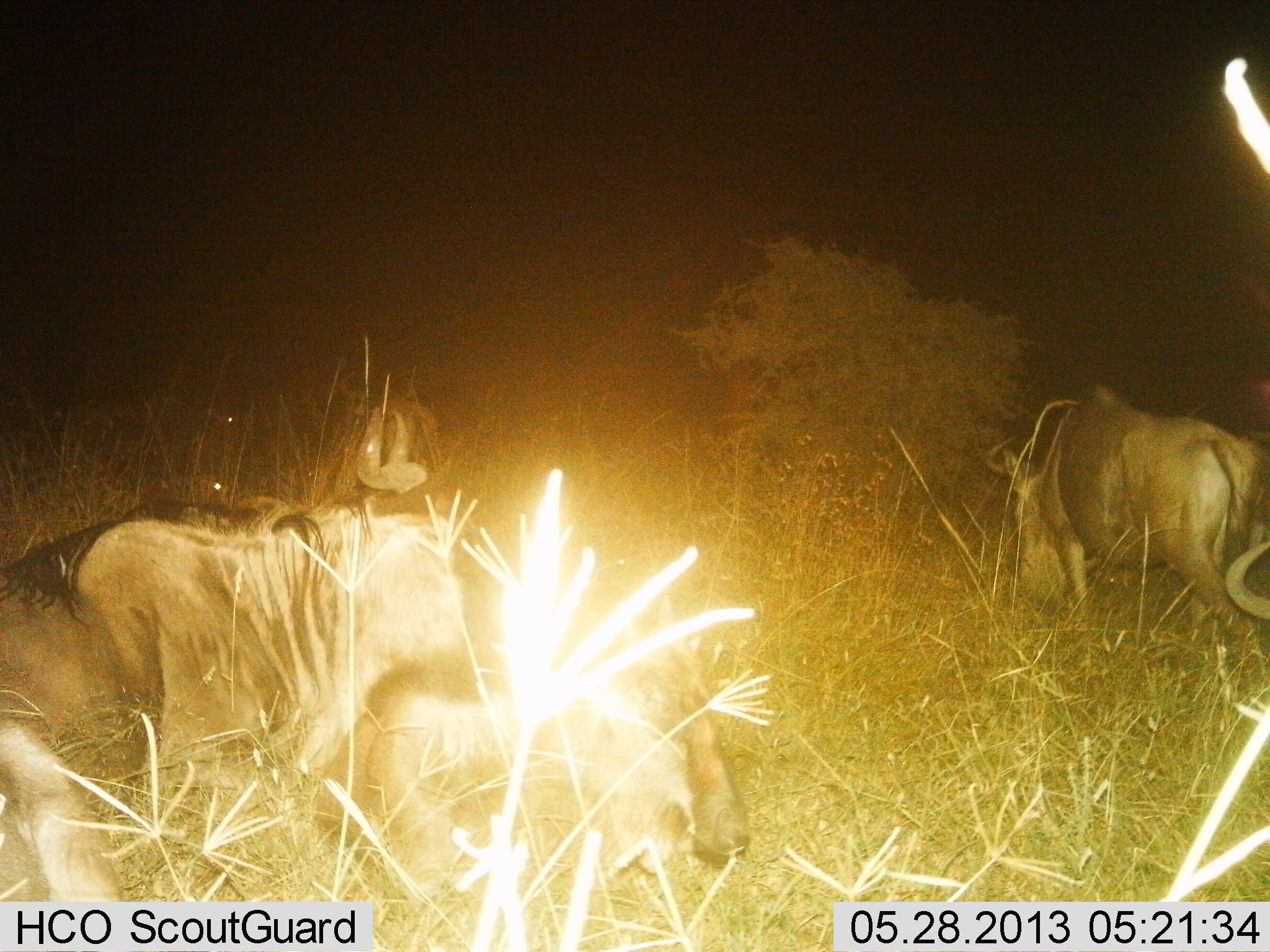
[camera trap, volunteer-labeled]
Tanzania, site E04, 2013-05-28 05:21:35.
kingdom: Animalia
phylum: Chordata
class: Mammalia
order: Artiodactyla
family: Bovidae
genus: Connochaetes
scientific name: Connochaetes taurinus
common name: blue wildebeest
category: wildebeest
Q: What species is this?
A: Wildebeest (blue wildebeest) (Connochaetes taurinus).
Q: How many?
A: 4.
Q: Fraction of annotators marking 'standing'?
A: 36%.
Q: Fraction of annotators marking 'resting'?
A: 45%.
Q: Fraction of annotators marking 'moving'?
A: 23%.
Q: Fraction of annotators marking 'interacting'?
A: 9%.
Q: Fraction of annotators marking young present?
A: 5%.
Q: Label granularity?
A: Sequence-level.